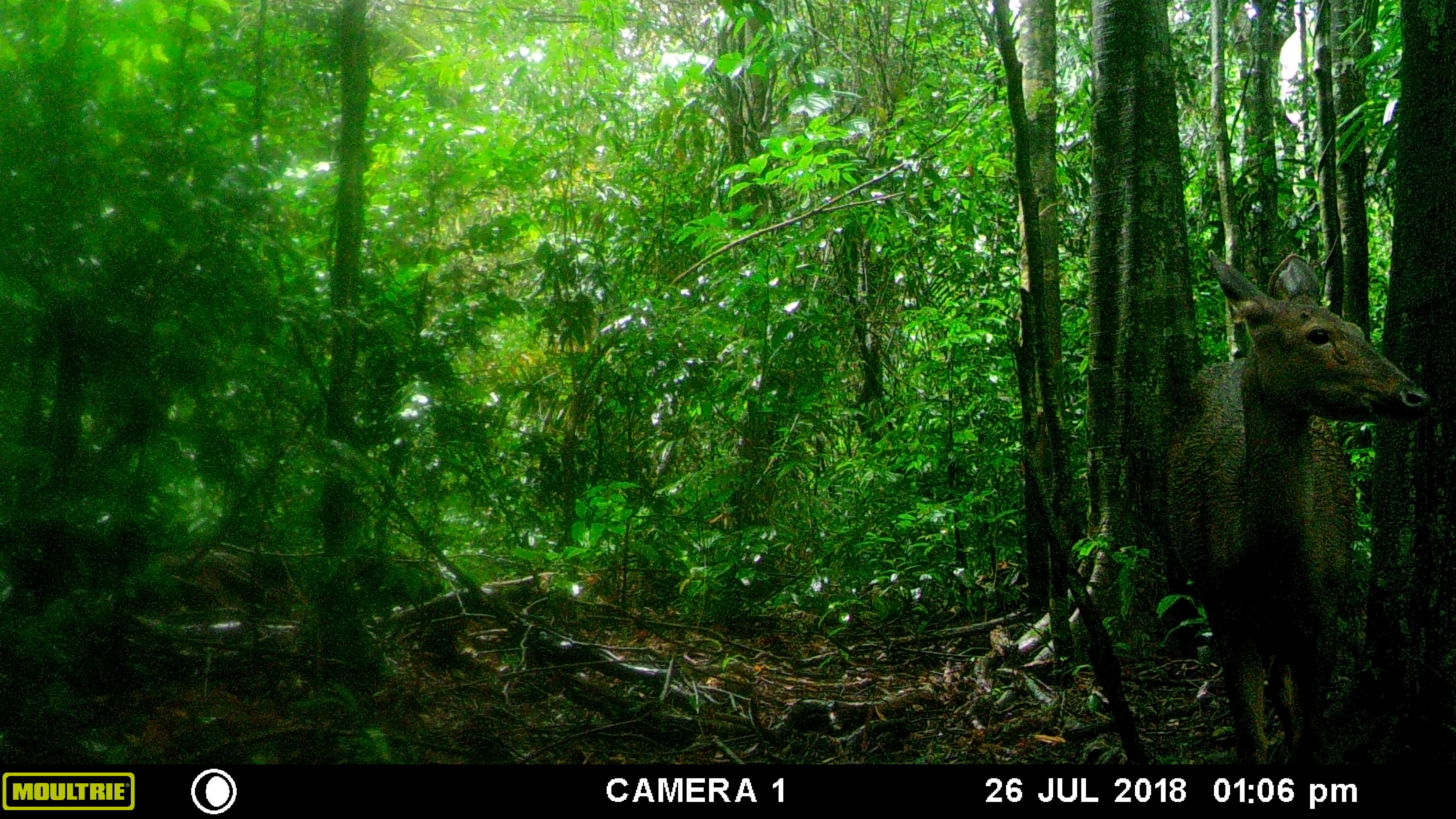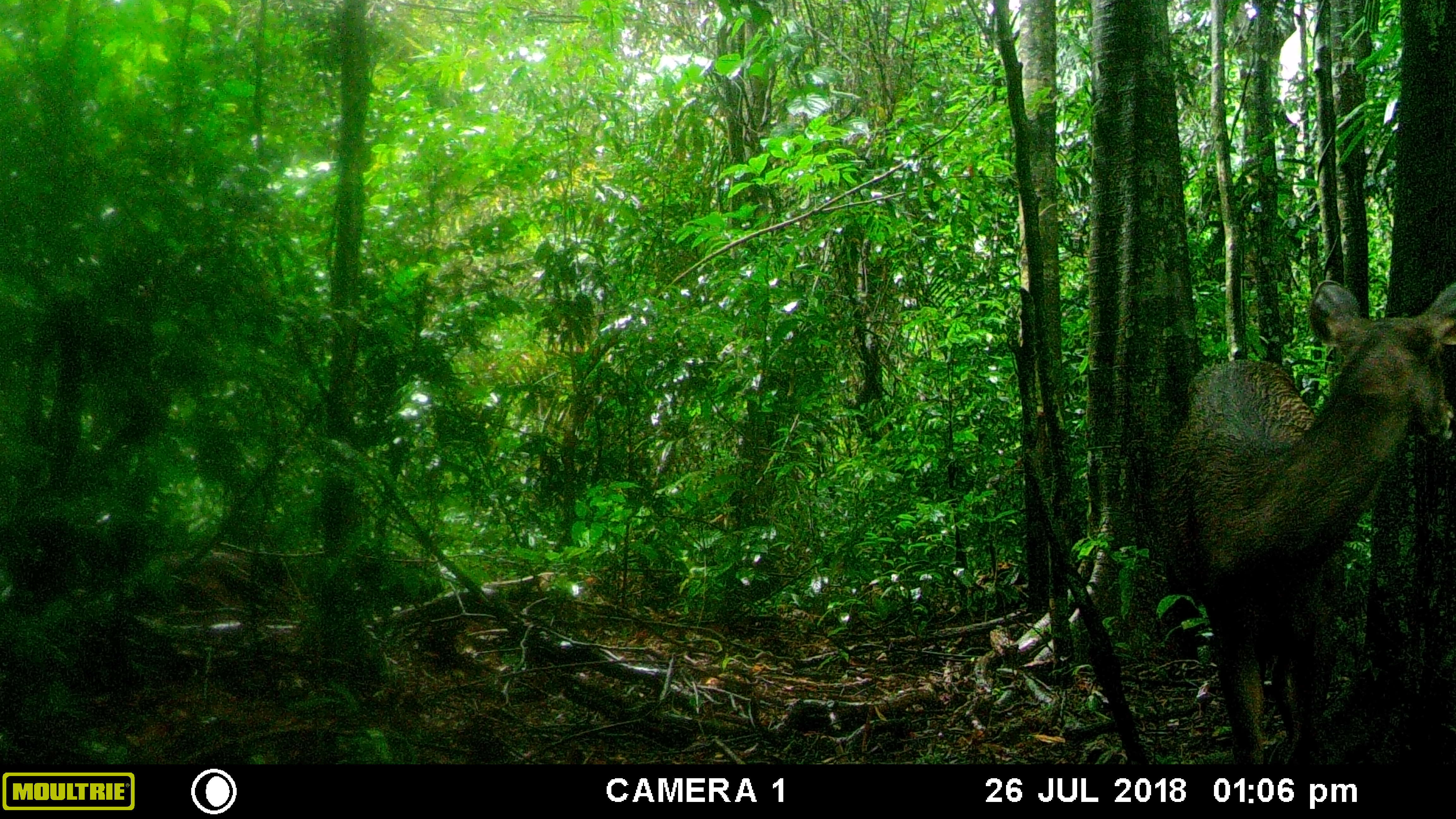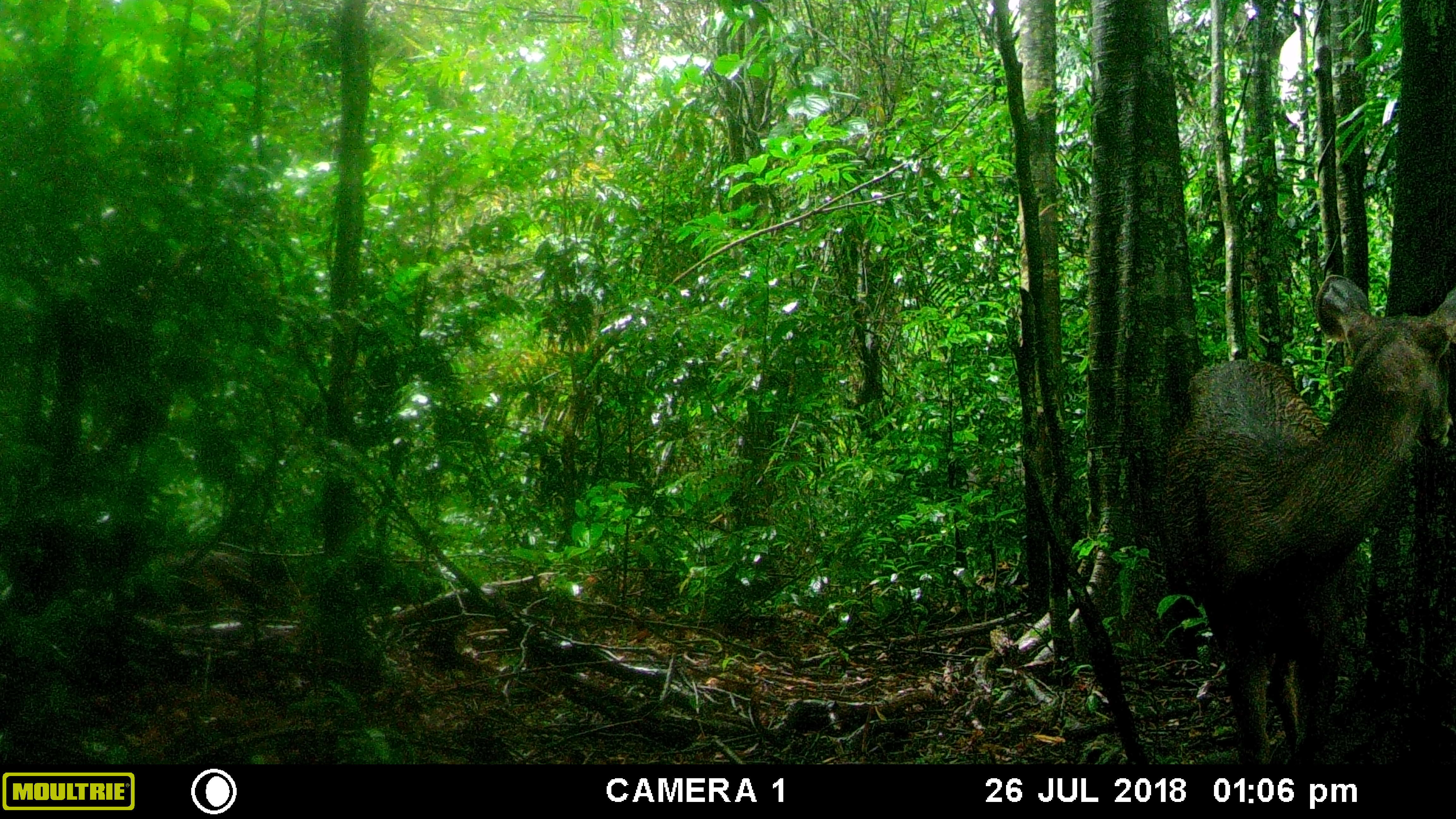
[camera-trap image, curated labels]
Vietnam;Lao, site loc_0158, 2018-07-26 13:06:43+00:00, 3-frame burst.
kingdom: Animalia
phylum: Chordata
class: Mammalia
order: Artiodactyla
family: Cervidae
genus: Rusa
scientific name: Rusa unicolor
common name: sambar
Sambar (Rusa unicolor). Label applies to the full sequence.